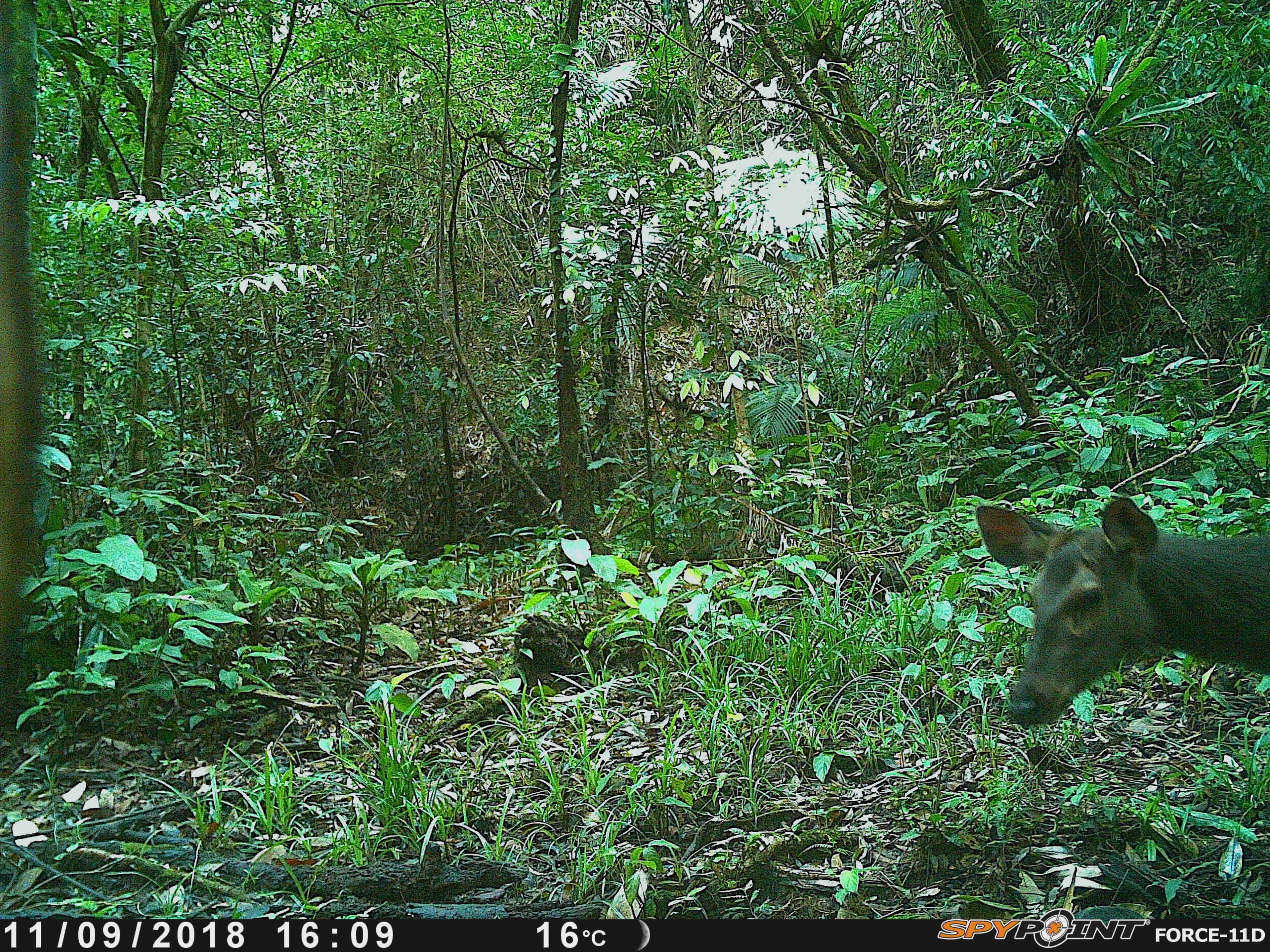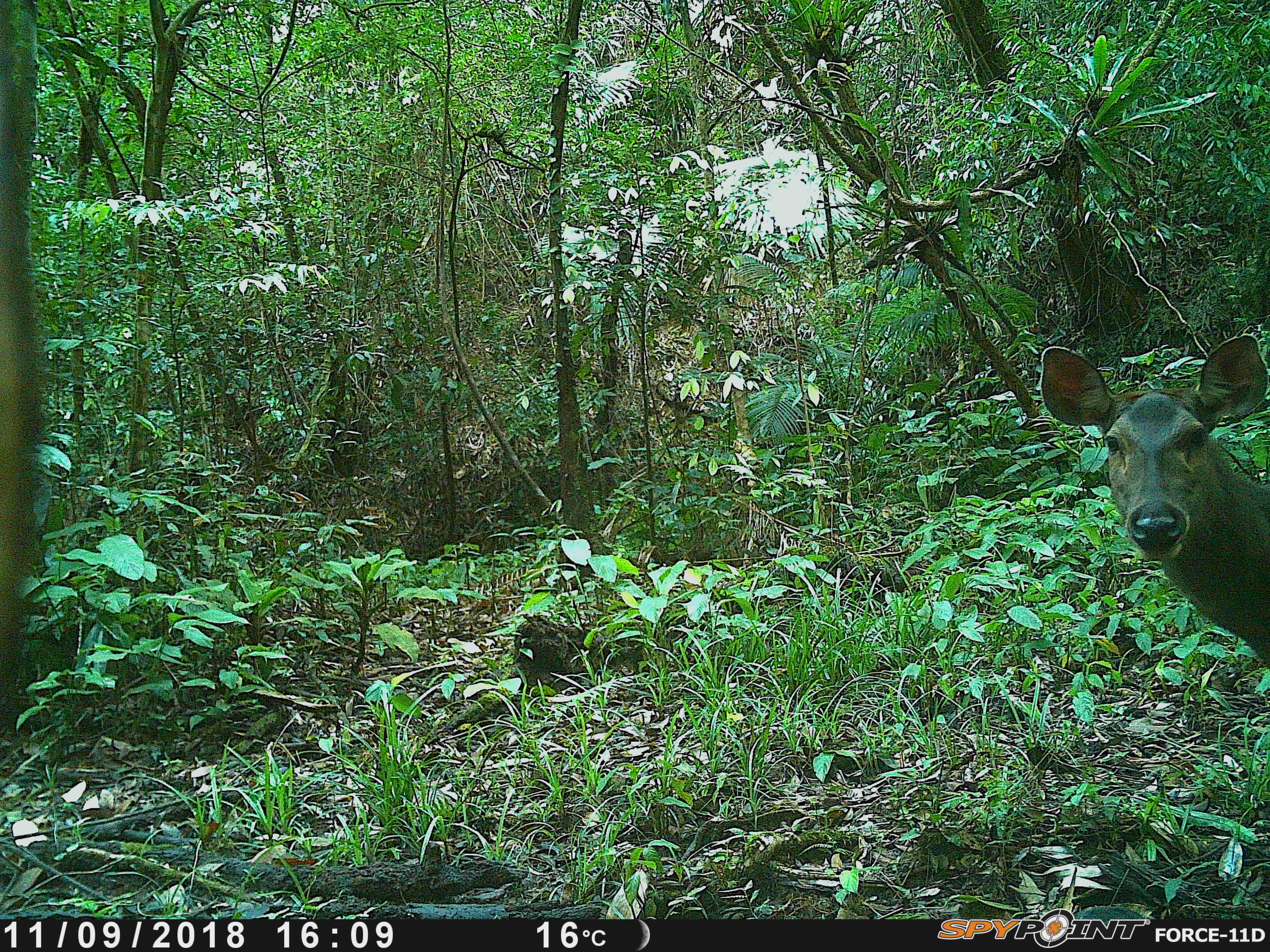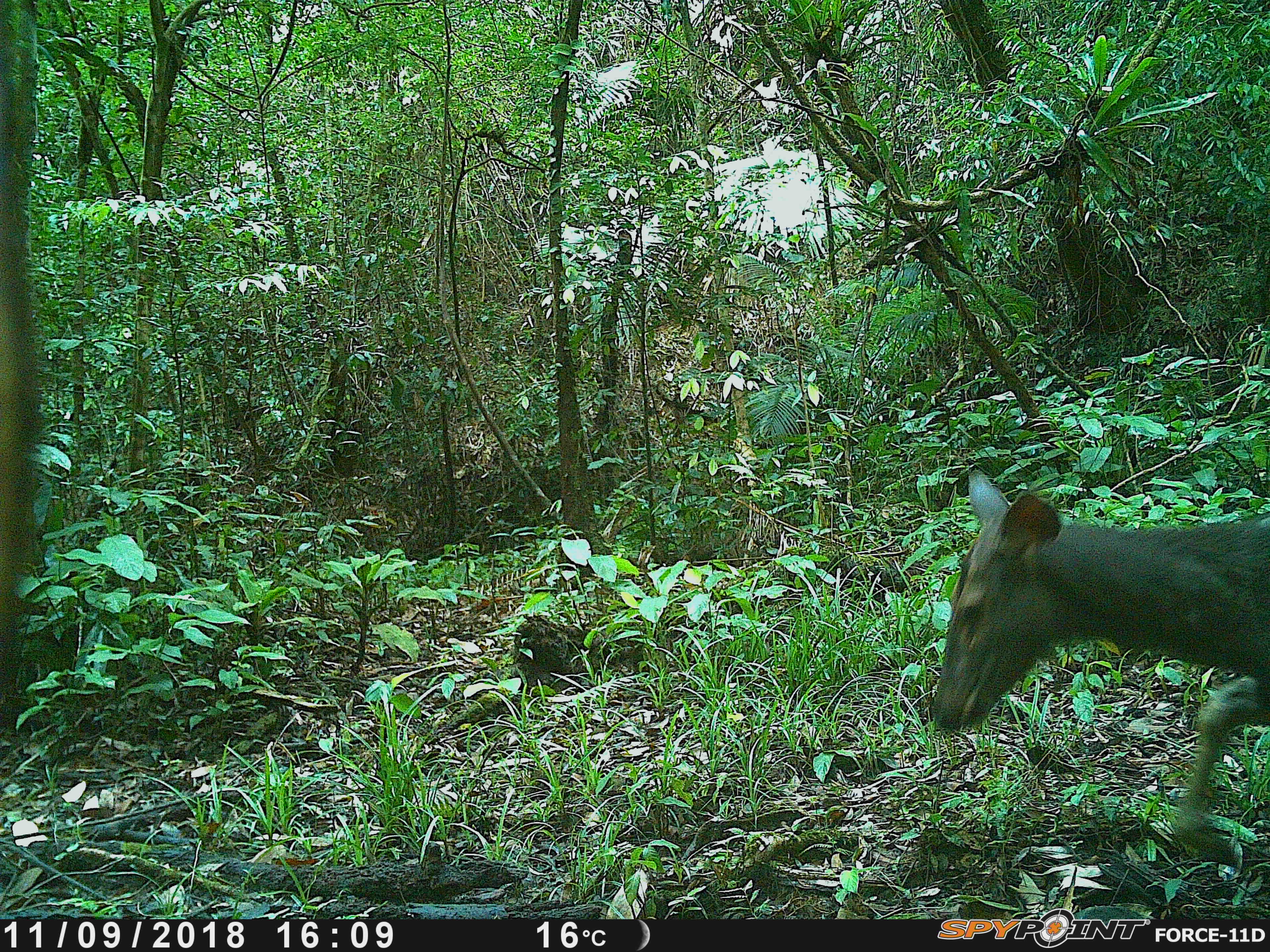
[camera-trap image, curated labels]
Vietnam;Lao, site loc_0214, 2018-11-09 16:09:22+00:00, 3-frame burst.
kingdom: Animalia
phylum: Chordata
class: Mammalia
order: Artiodactyla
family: Cervidae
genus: Rusa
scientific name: Rusa unicolor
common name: sambar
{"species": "sambar (Rusa unicolor)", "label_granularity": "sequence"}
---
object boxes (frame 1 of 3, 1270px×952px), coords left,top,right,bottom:
sambar: 972,493,1270,728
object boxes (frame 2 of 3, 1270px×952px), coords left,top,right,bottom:
sambar: 1037,333,1270,670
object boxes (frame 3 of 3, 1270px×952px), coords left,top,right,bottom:
sambar: 925,466,1270,869